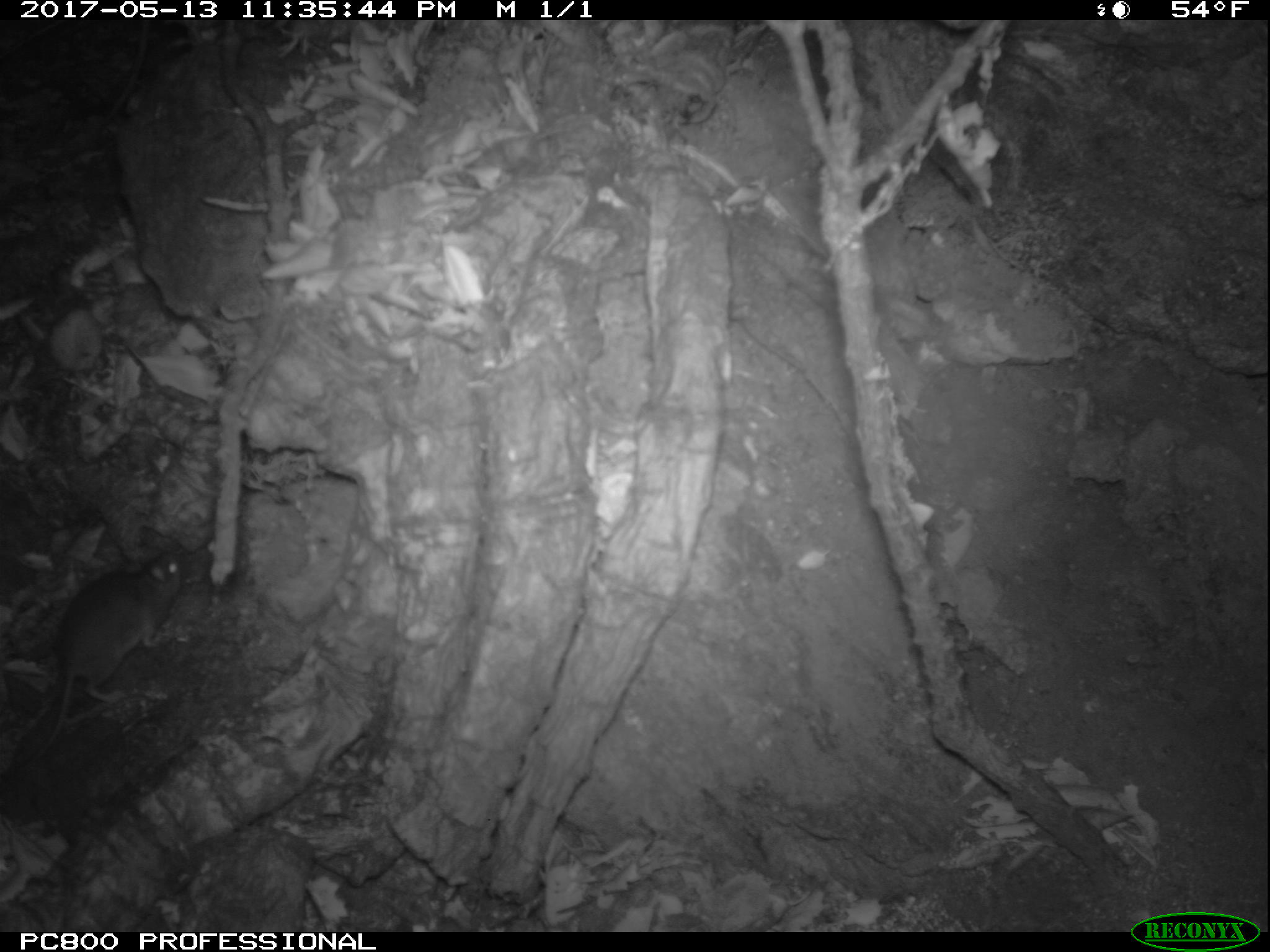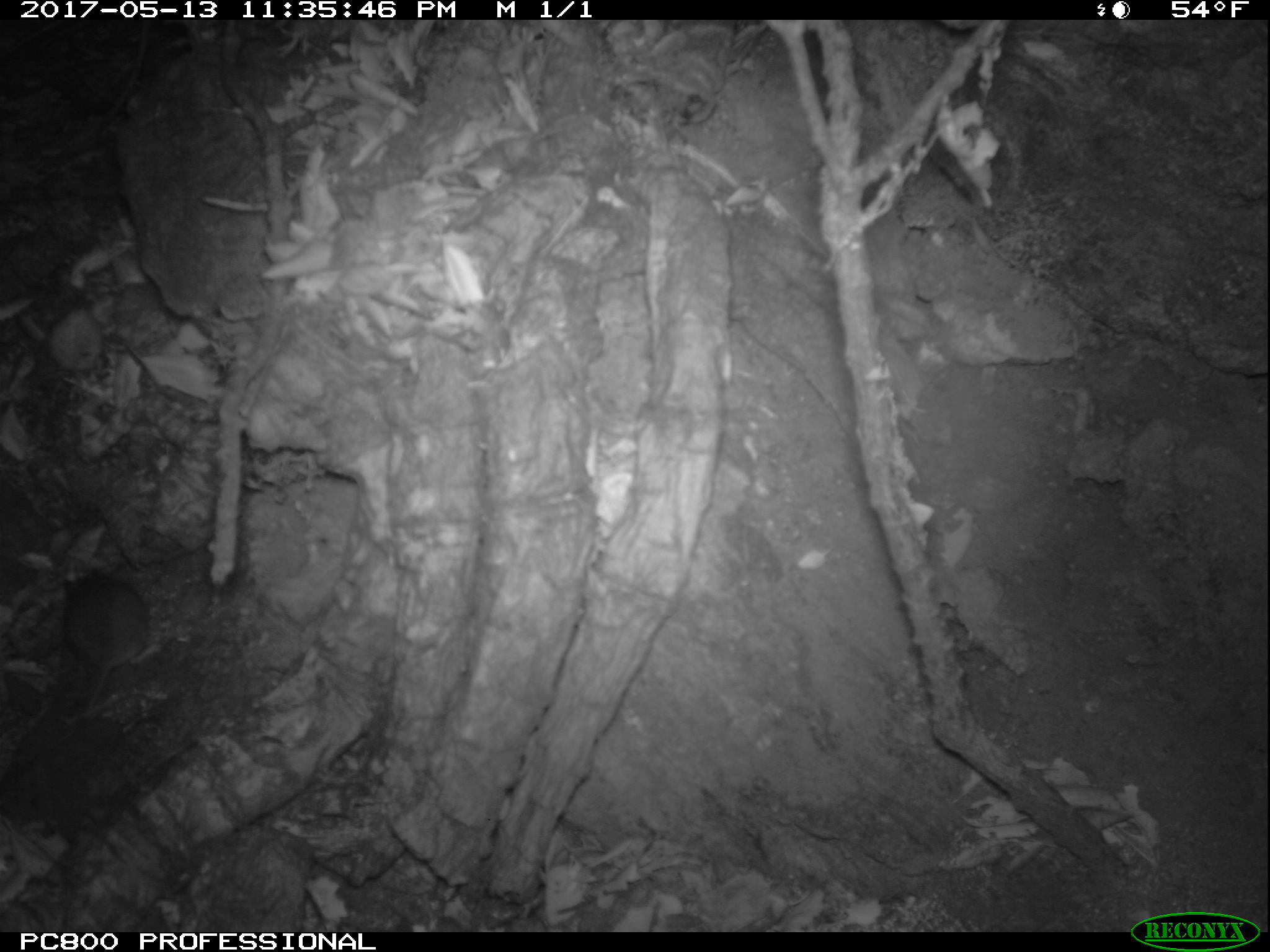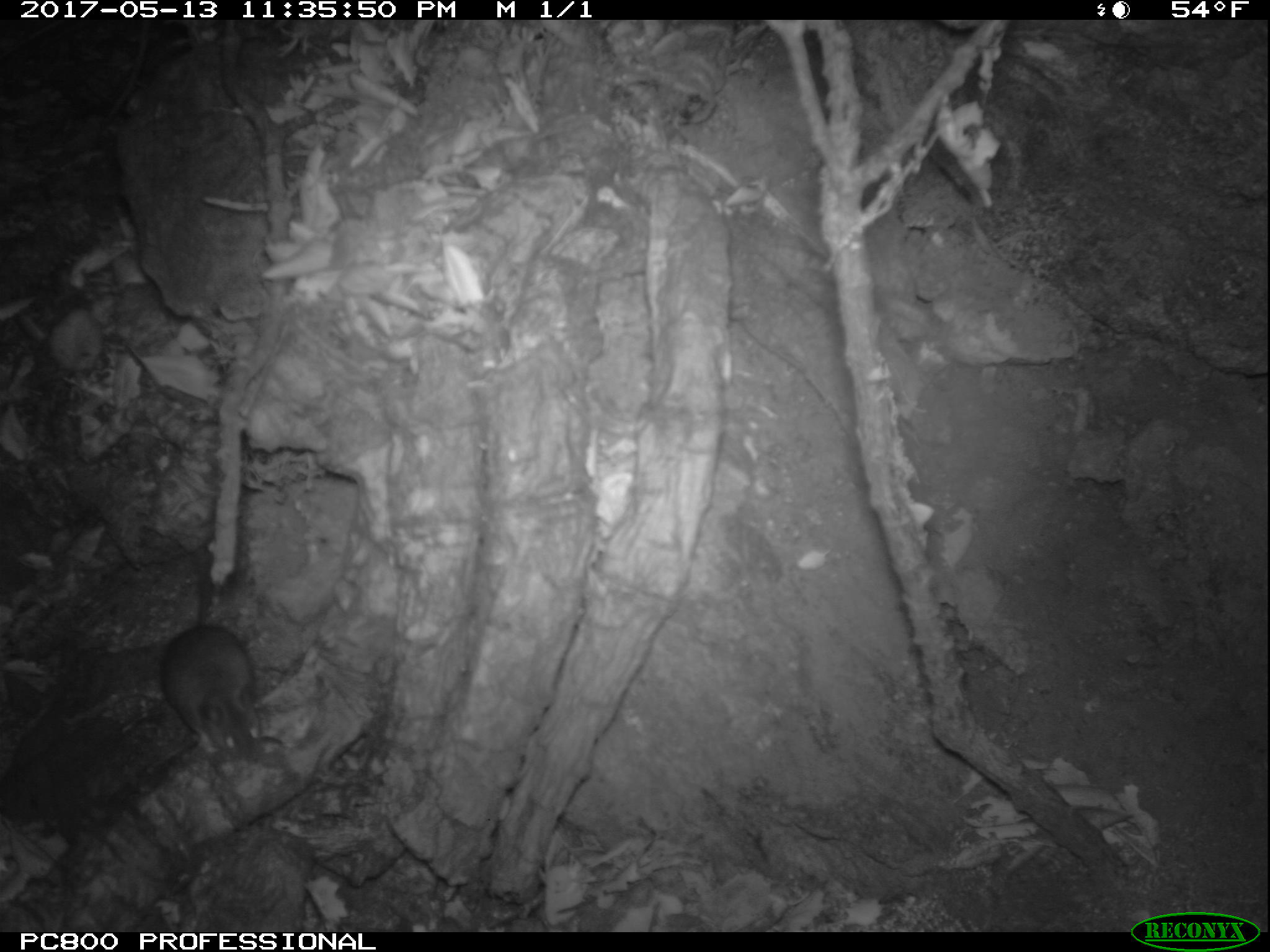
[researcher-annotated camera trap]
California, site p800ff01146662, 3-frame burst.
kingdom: Animalia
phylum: Chordata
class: Mammalia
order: Rodentia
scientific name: Rodentia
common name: rodent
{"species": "rodent (Rodentia)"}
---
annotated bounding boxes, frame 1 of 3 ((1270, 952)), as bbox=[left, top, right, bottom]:
rodent: bbox=[40, 548, 187, 756]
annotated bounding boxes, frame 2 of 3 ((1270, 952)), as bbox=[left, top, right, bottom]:
rodent: bbox=[61, 562, 149, 721]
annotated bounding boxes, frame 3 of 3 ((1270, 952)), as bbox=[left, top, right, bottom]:
rodent: bbox=[154, 540, 259, 757]